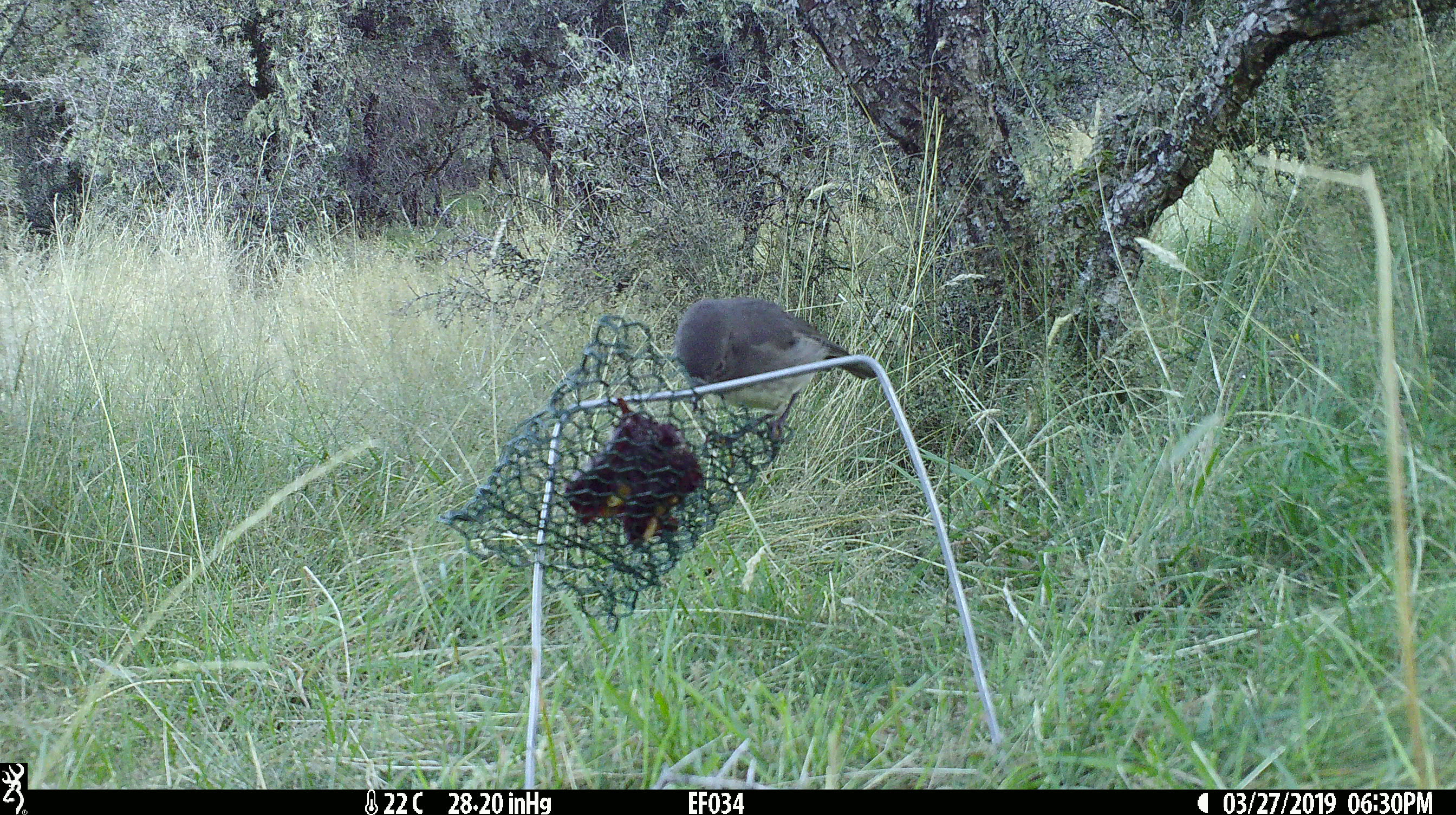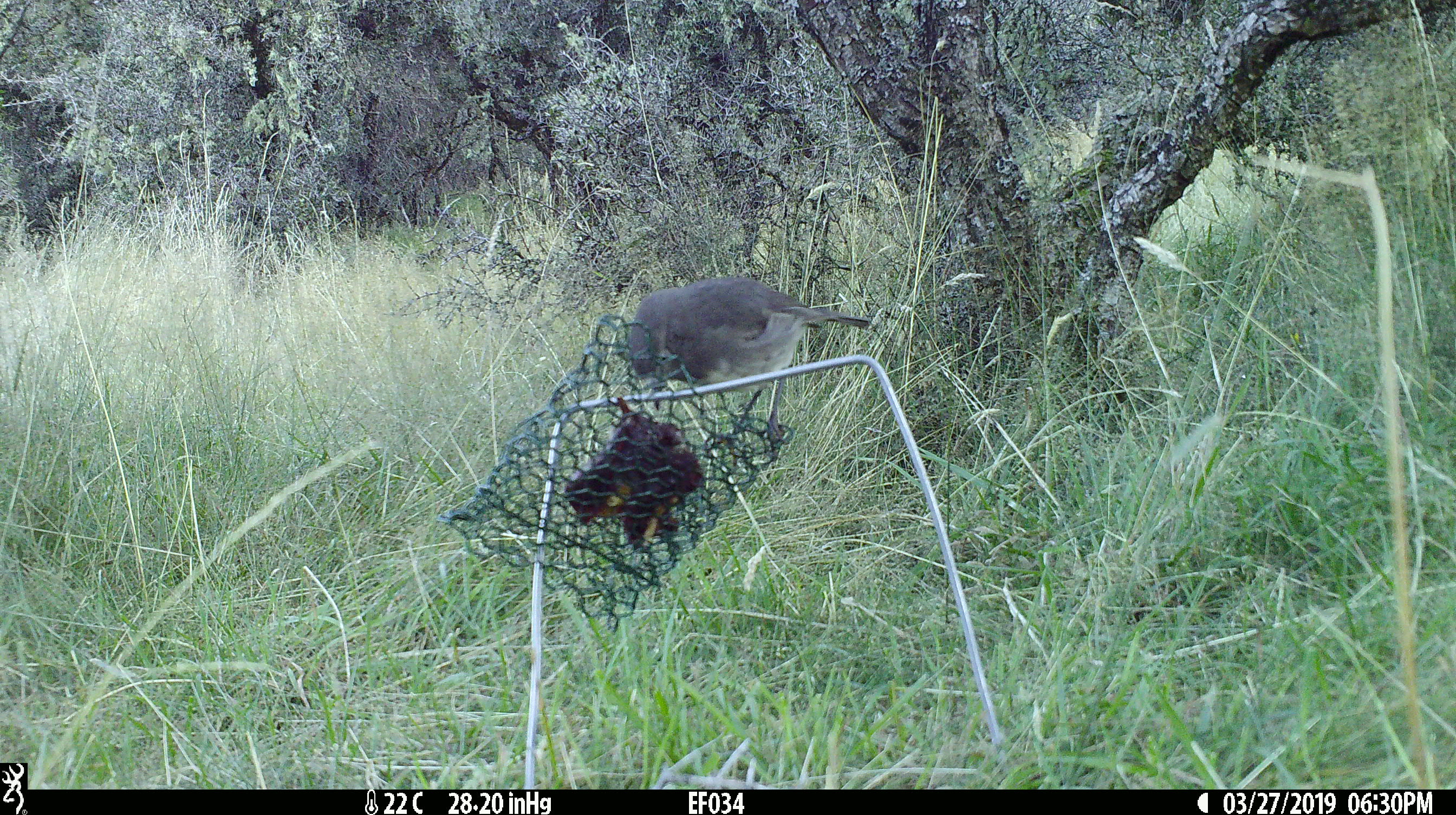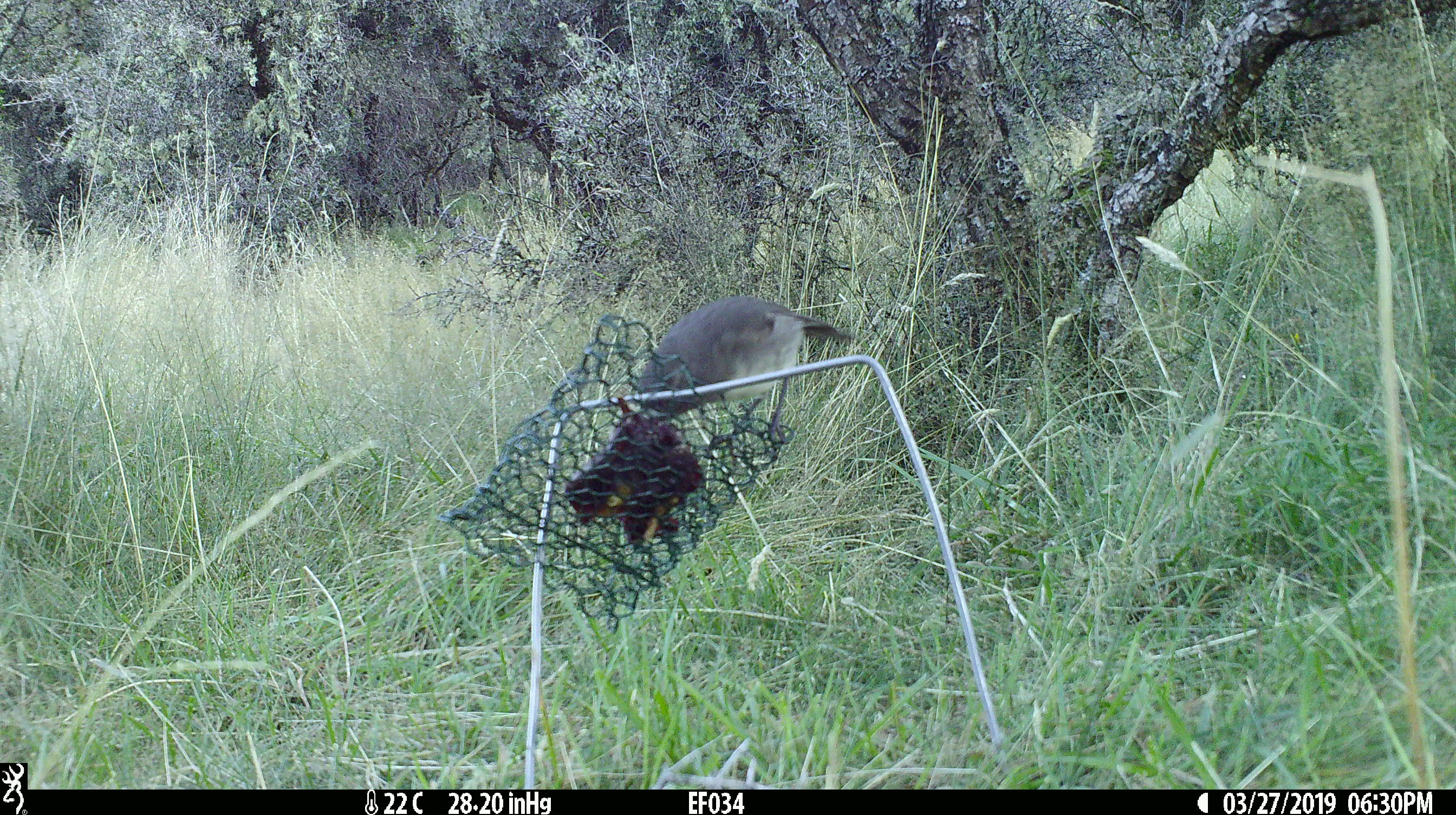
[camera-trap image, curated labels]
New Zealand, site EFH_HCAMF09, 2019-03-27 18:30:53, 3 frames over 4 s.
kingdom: Animalia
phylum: Chordata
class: Aves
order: Passeriformes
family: Petroicidae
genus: Petroica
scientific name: Petroica australis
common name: new zealand robin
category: robin